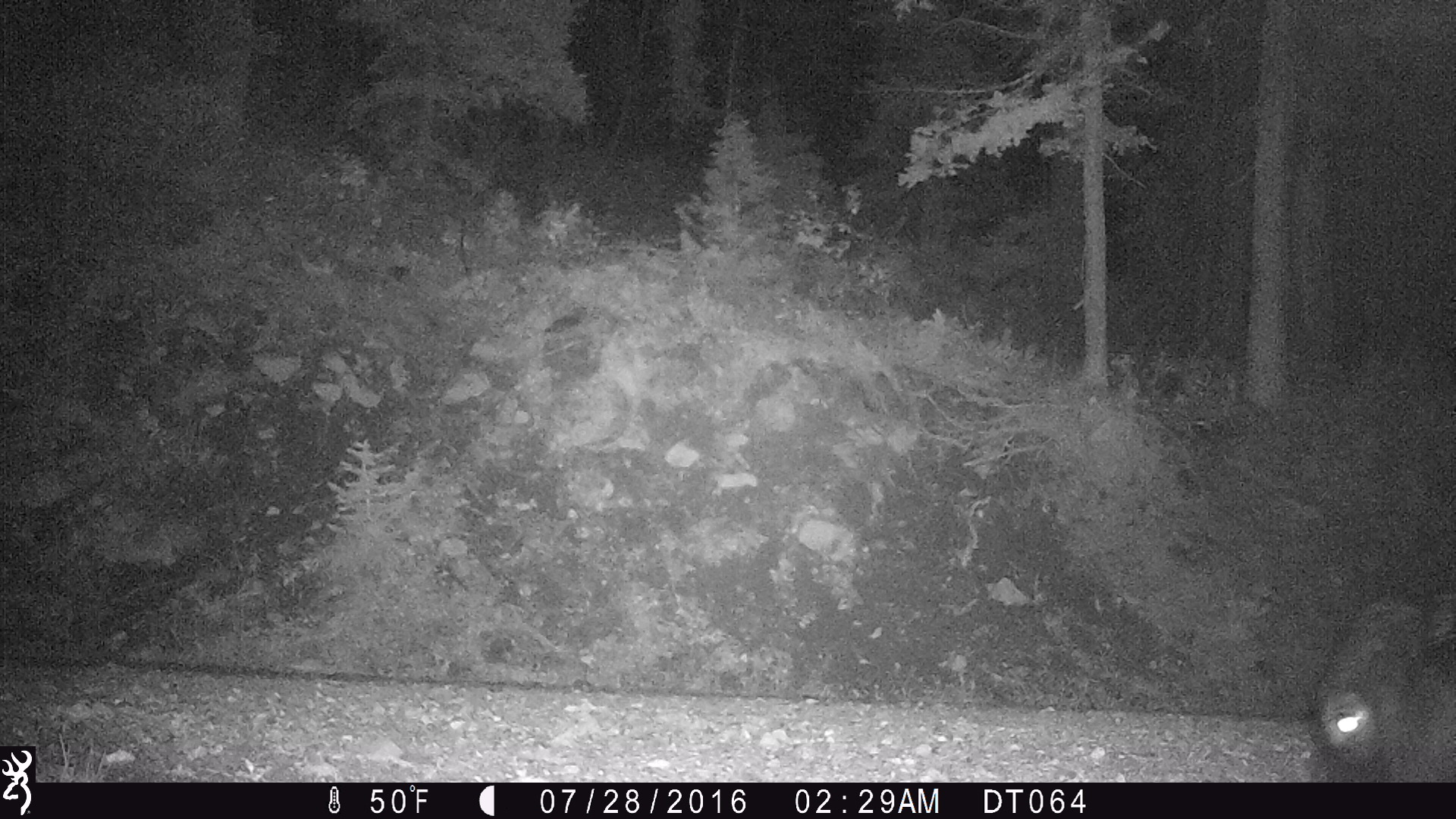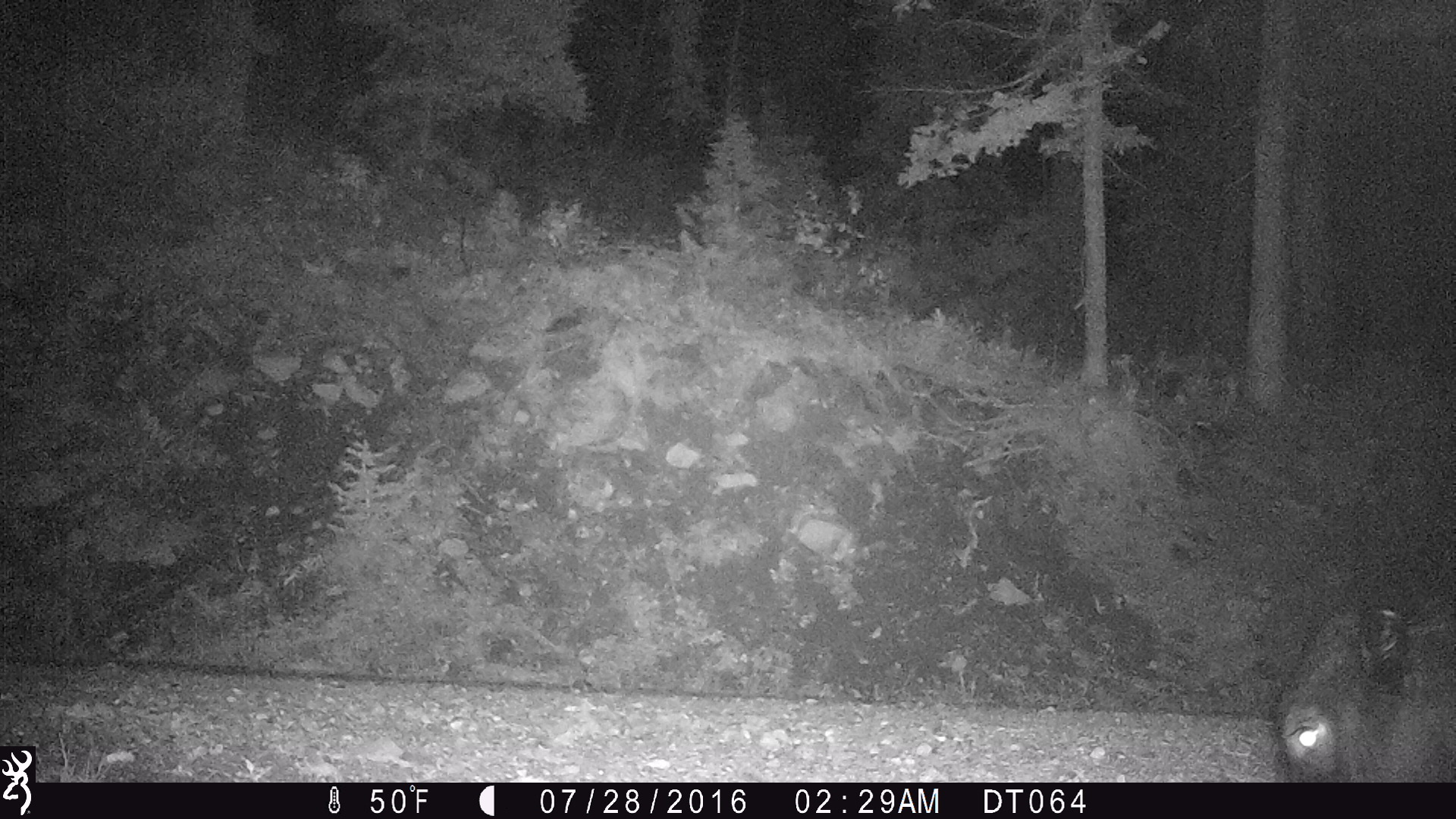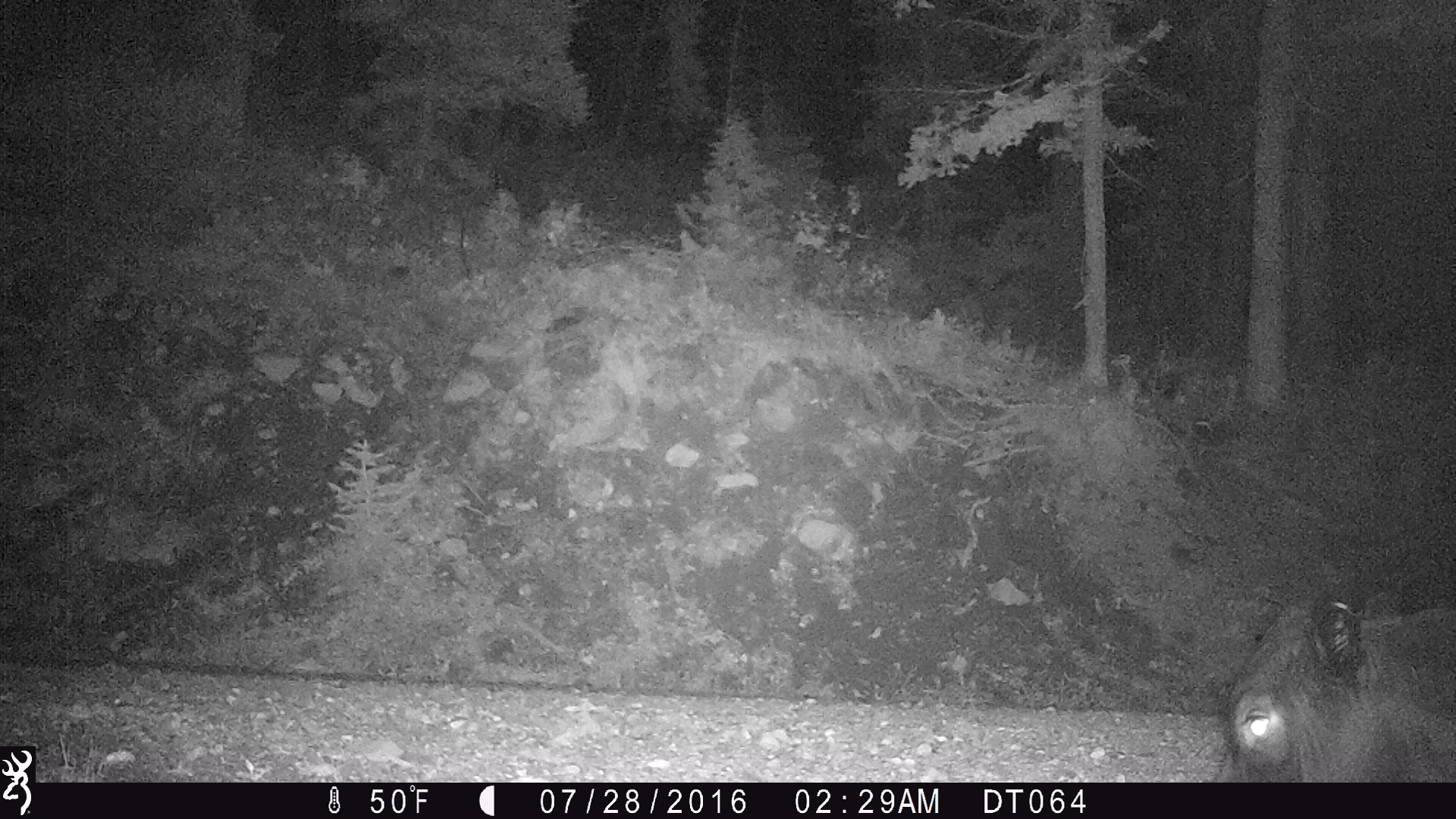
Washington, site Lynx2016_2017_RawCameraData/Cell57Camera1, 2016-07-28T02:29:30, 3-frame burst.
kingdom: Animalia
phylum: Chordata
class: Mammalia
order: Artiodactyla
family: Bovidae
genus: Bos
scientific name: Bos taurus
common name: domestic cattle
Domestic cattle (Bos taurus). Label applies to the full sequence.